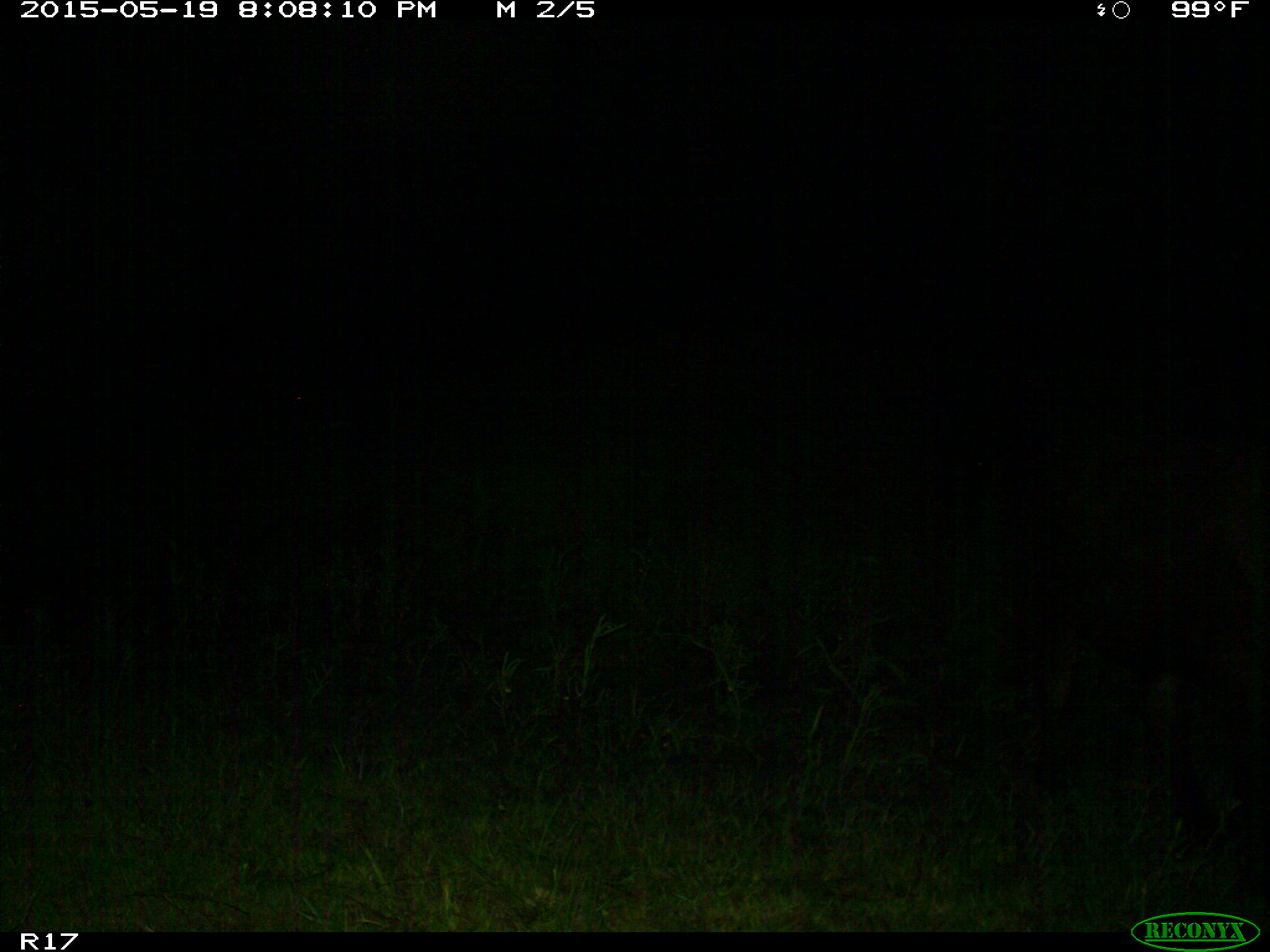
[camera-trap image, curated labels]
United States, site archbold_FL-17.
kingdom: Animalia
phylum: Chordata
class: Mammalia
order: Artiodactyla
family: Bovidae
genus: Bos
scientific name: Bos taurus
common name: domestic cow